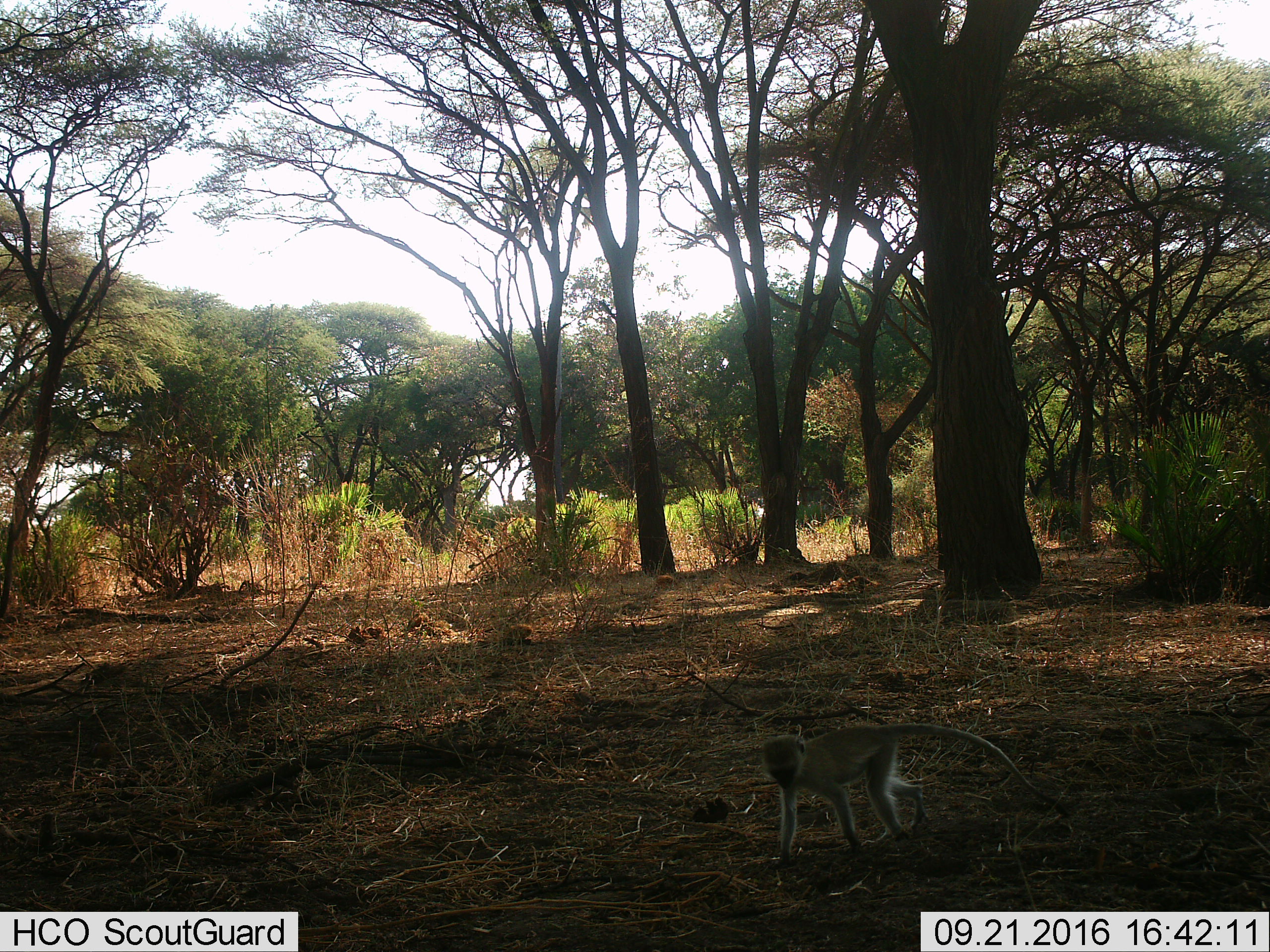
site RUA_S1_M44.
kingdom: Animalia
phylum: Chordata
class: Mammalia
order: Primates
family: Cercopithecidae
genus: Chlorocebus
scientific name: Chlorocebus pygerythrus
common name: vervet monkey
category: monkeyvervet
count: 1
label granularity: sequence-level